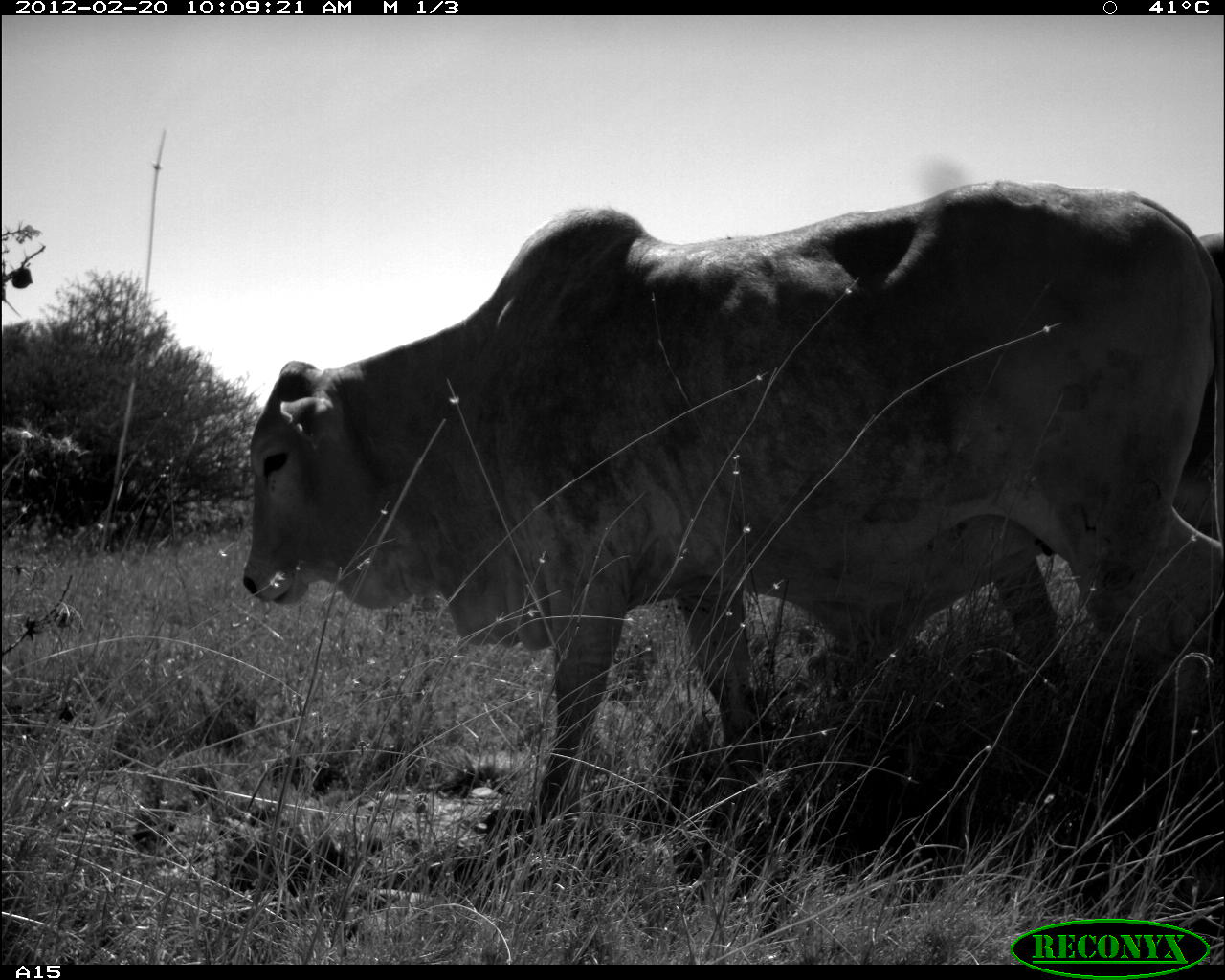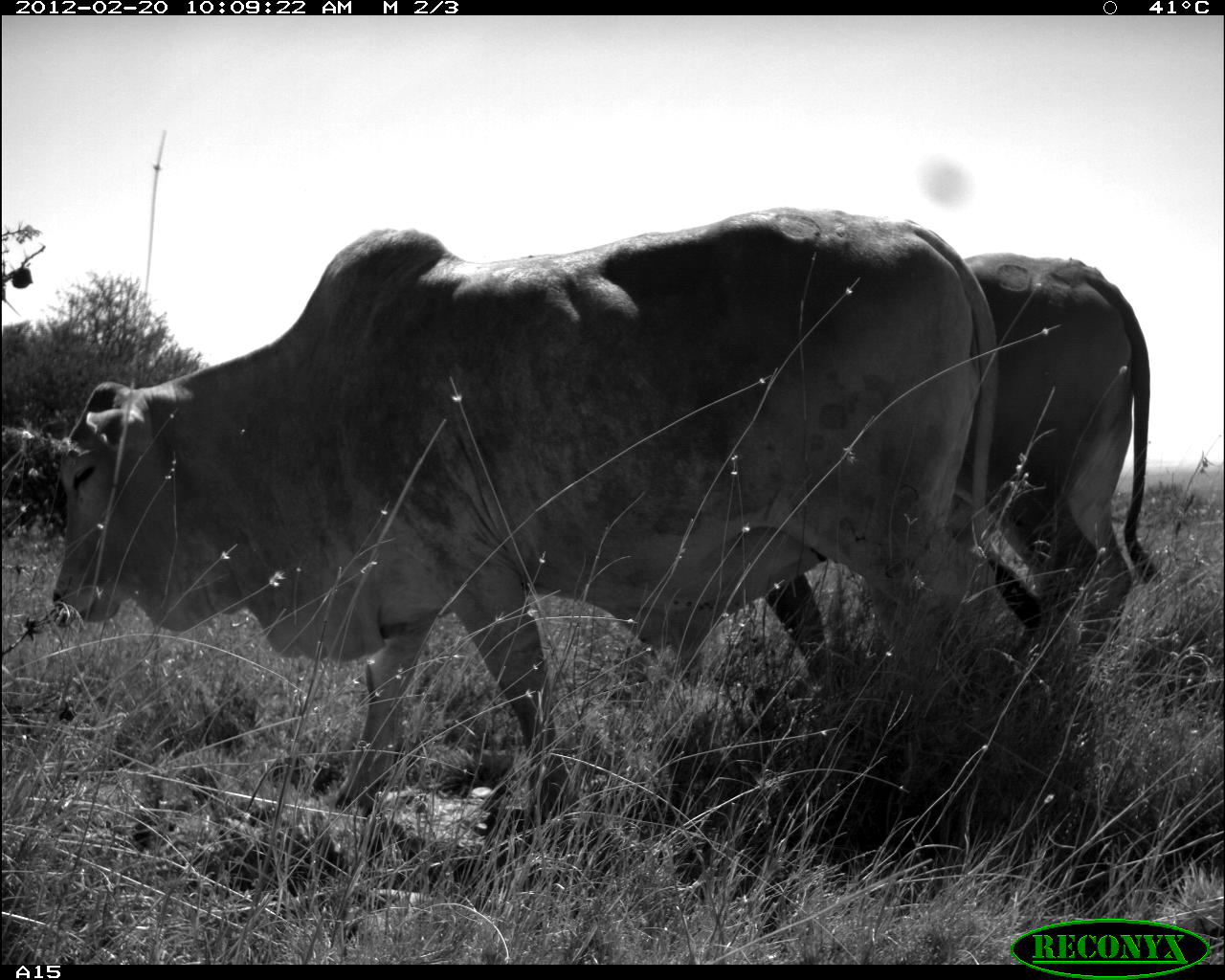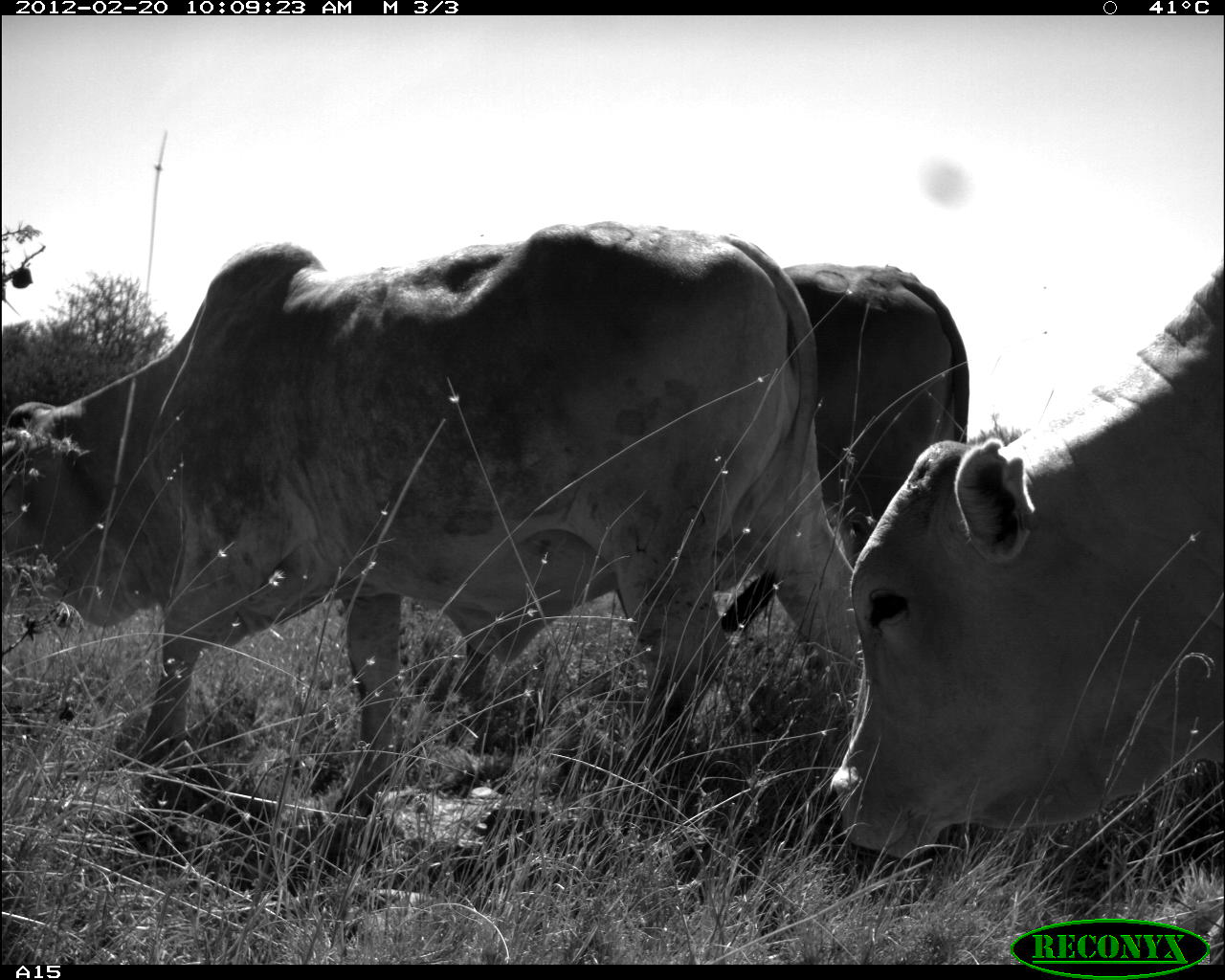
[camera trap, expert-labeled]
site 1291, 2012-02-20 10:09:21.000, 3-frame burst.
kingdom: Animalia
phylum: Chordata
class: Mammalia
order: Artiodactyla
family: Bovidae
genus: Bos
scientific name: Bos taurus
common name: domestic cattle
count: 2